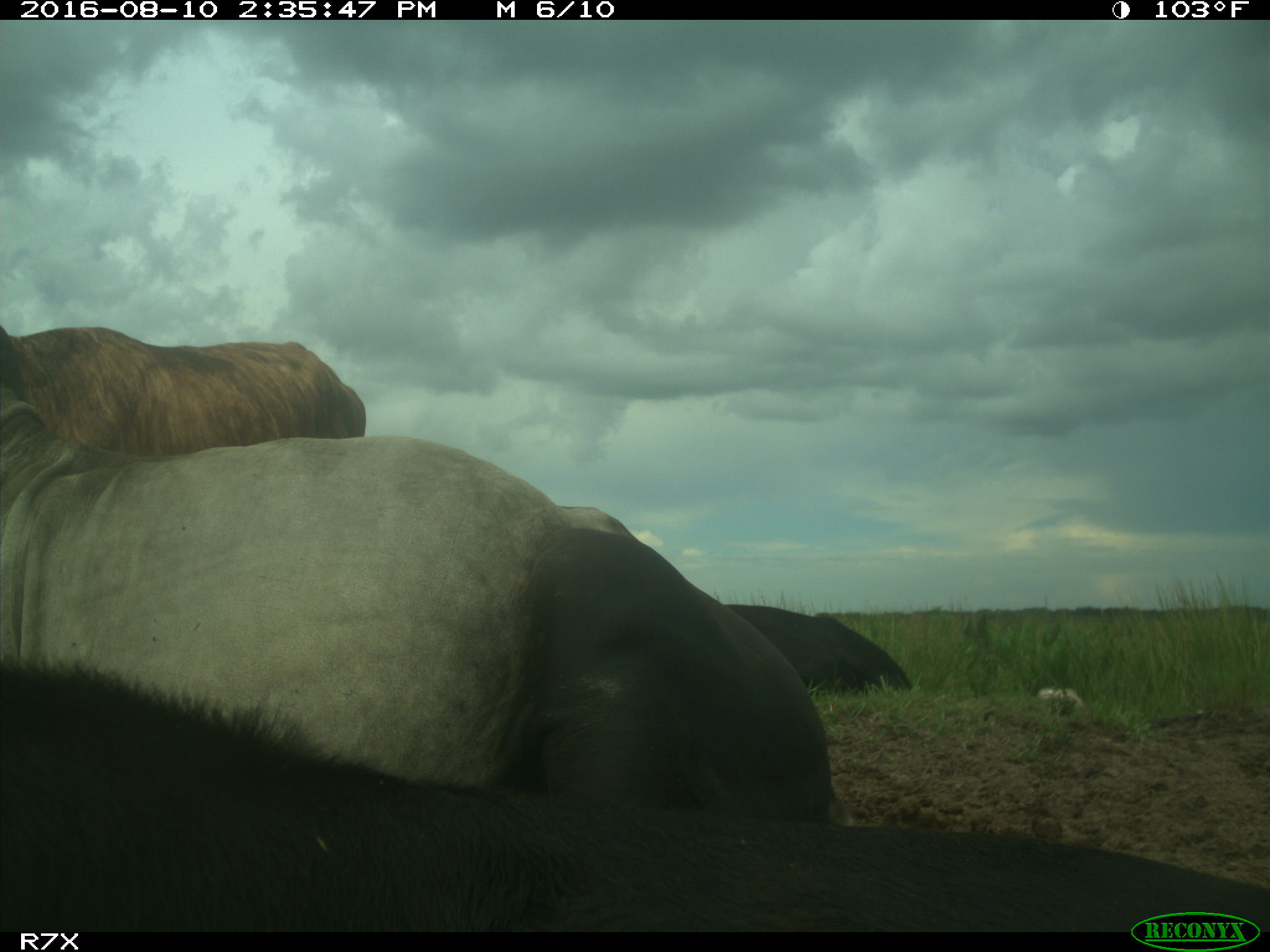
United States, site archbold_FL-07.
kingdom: Animalia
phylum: Chordata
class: Mammalia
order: Artiodactyla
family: Bovidae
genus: Bos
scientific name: Bos taurus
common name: domestic cow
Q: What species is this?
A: Bos taurus (domestic cow).